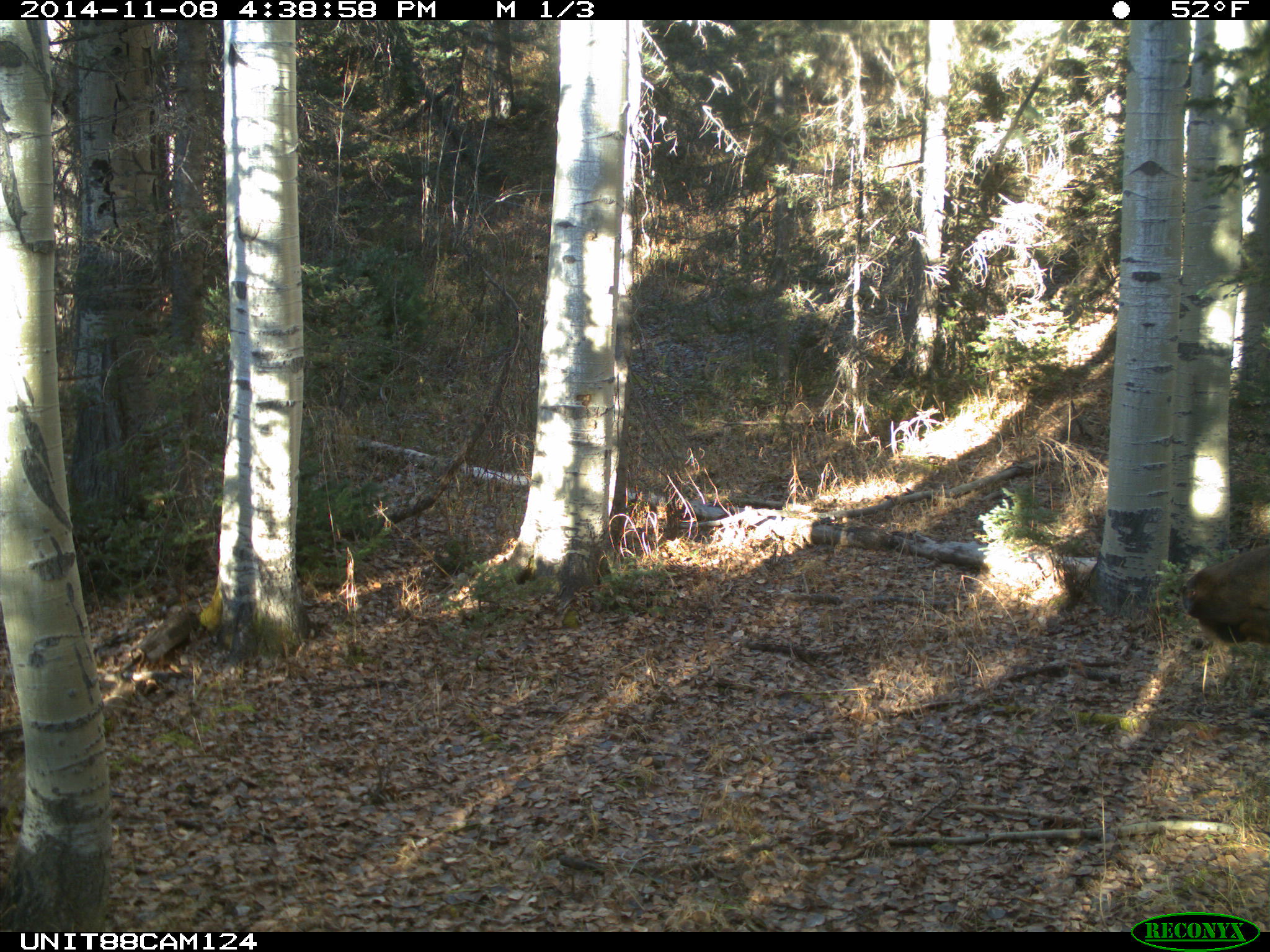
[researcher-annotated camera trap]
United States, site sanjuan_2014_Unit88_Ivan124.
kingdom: Animalia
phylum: Chordata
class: Mammalia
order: Artiodactyla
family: Cervidae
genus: Cervus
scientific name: Cervus elaphus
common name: red deer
Cervus elaphus (red deer).